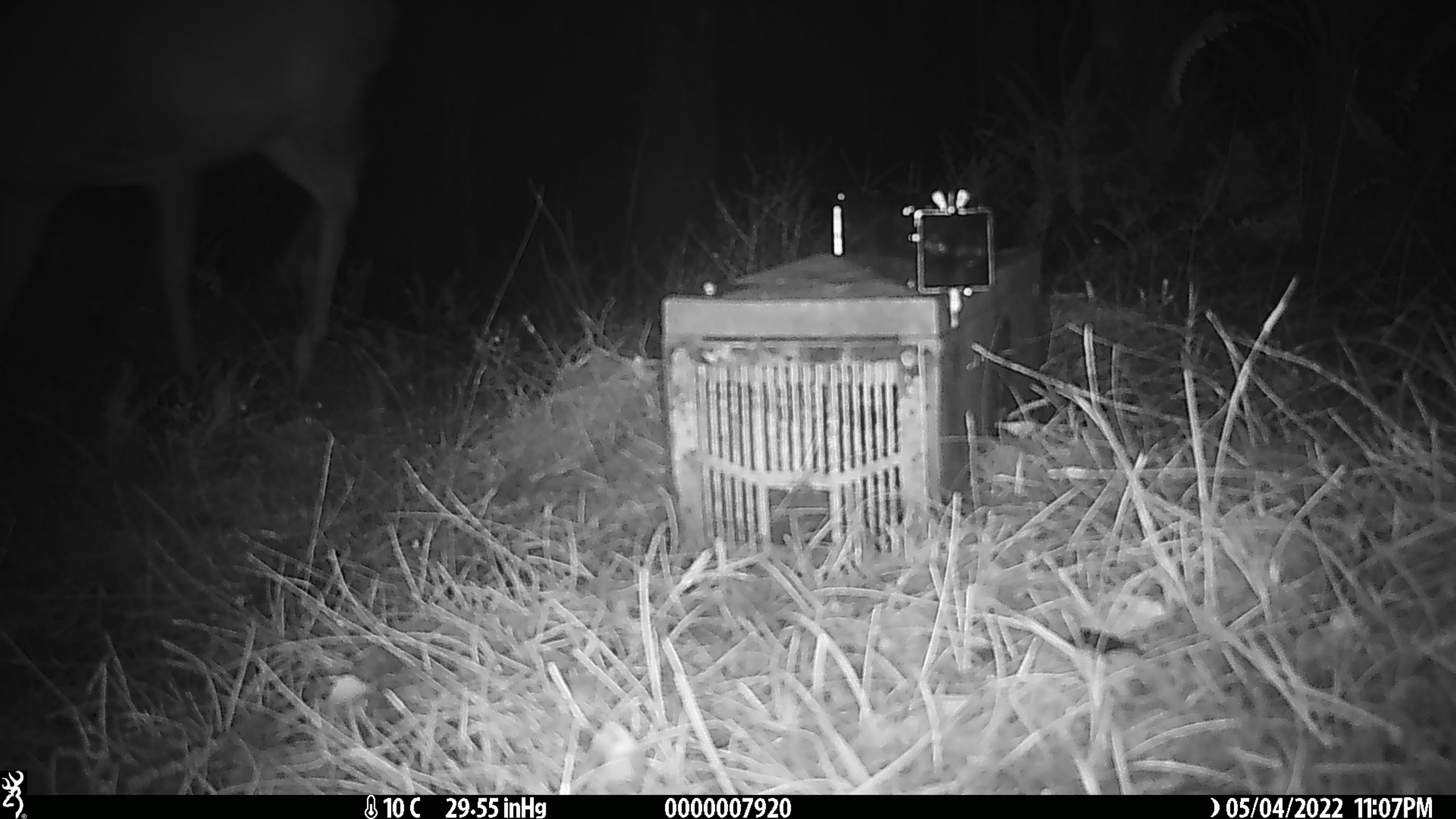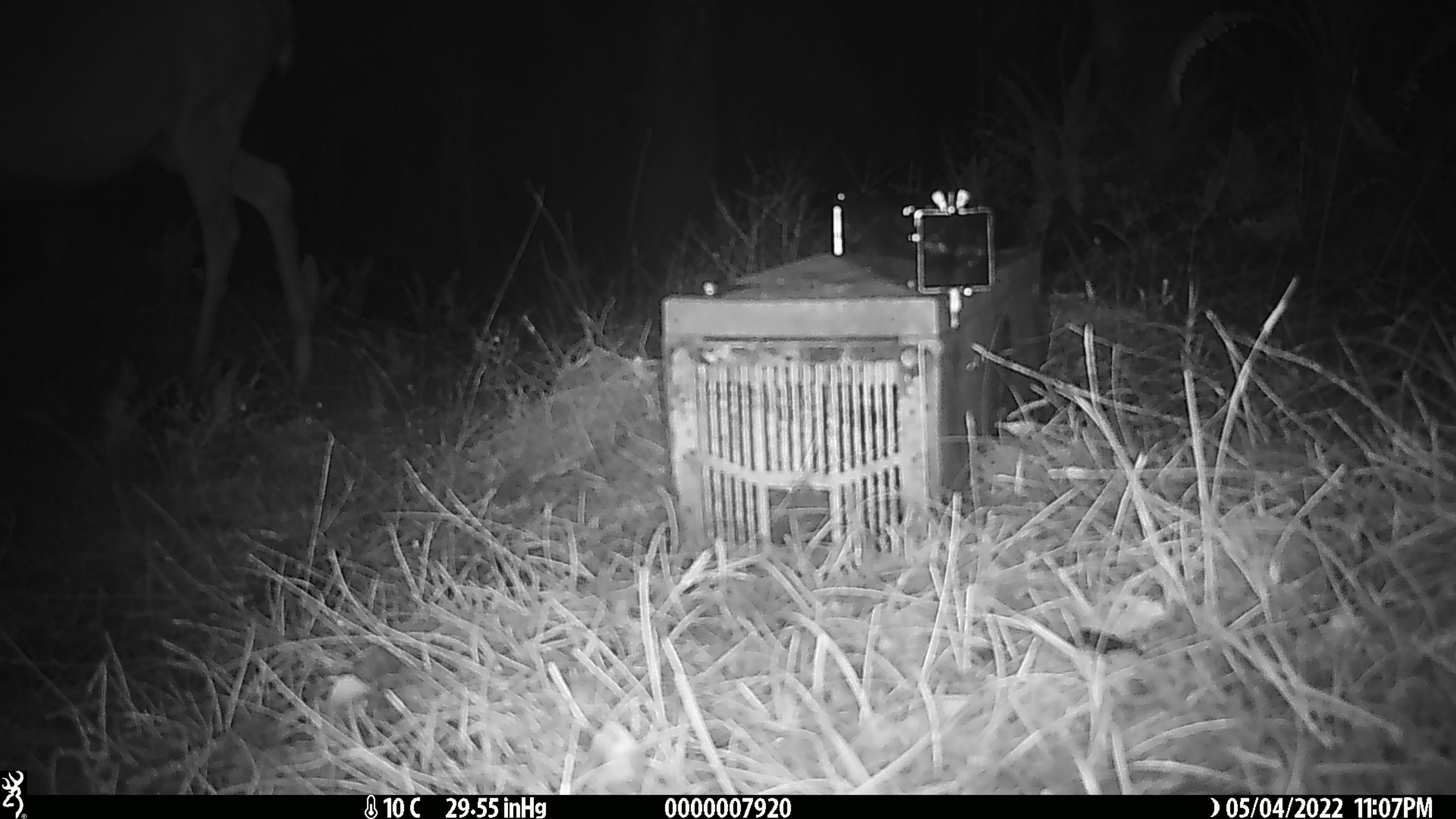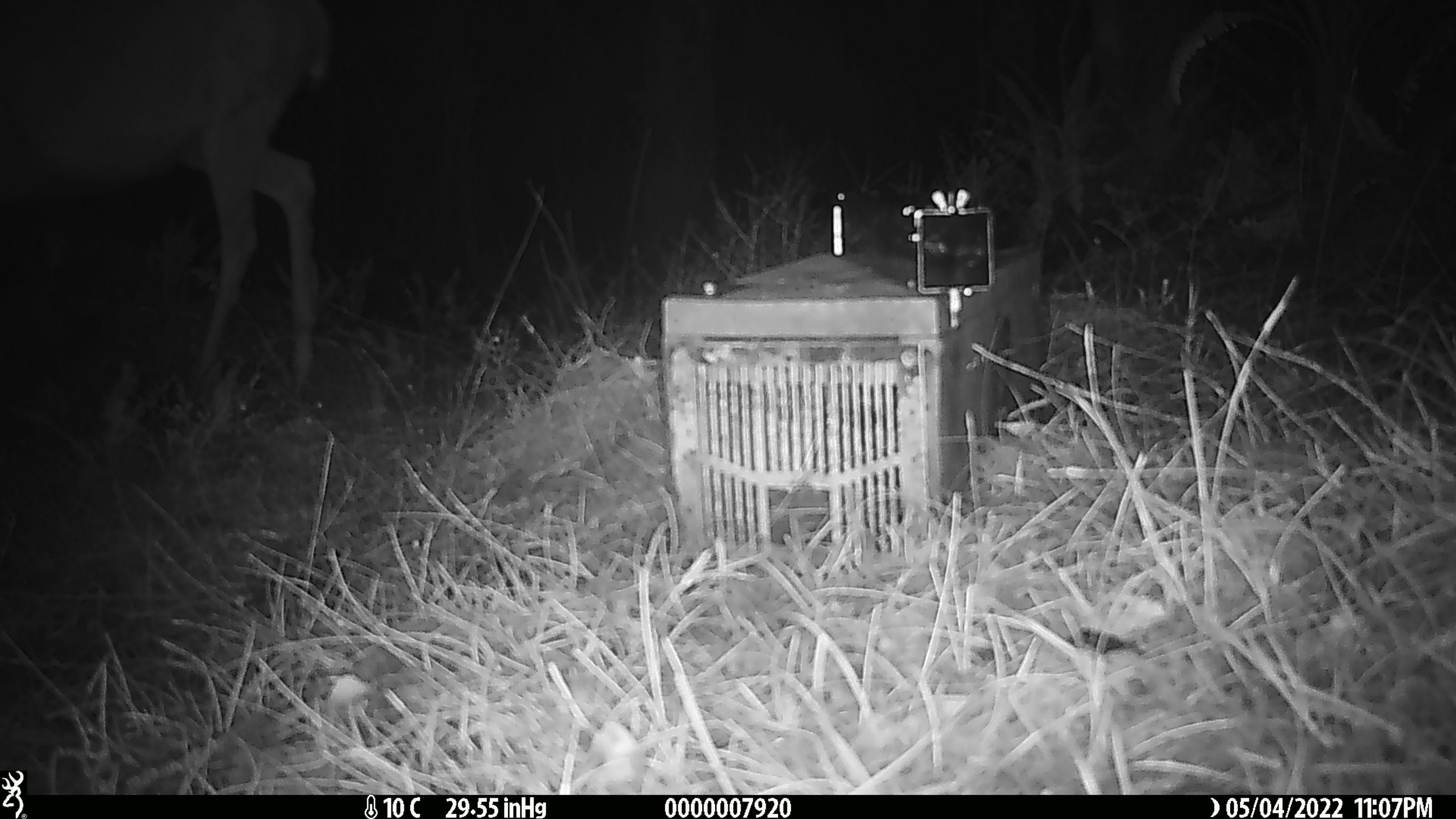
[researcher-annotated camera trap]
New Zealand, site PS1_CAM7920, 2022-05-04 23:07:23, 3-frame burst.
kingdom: Animalia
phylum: Chordata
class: Mammalia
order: Artiodactyla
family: Cervidae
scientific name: Cervidae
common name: deer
Deer (Cervidae).